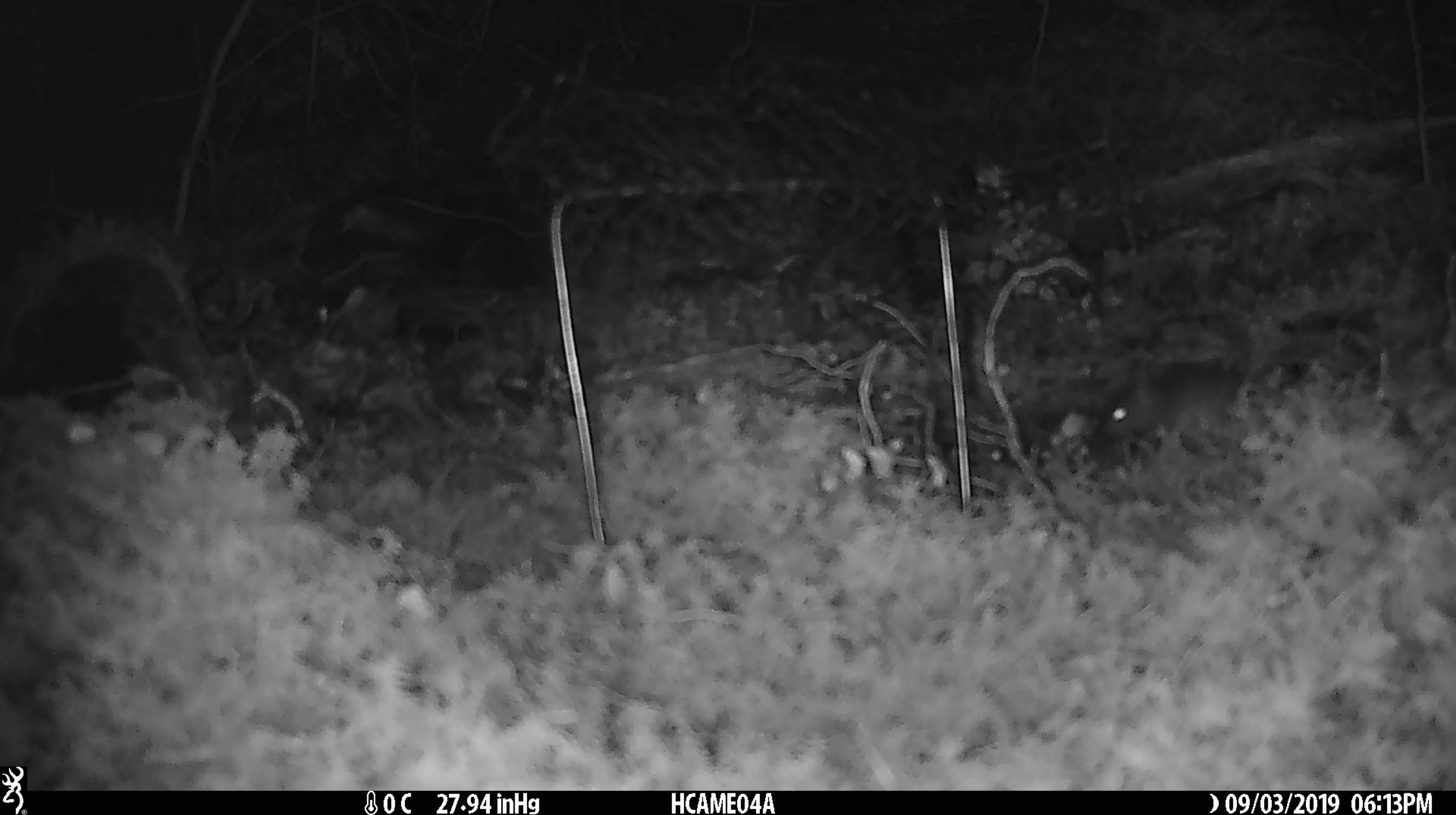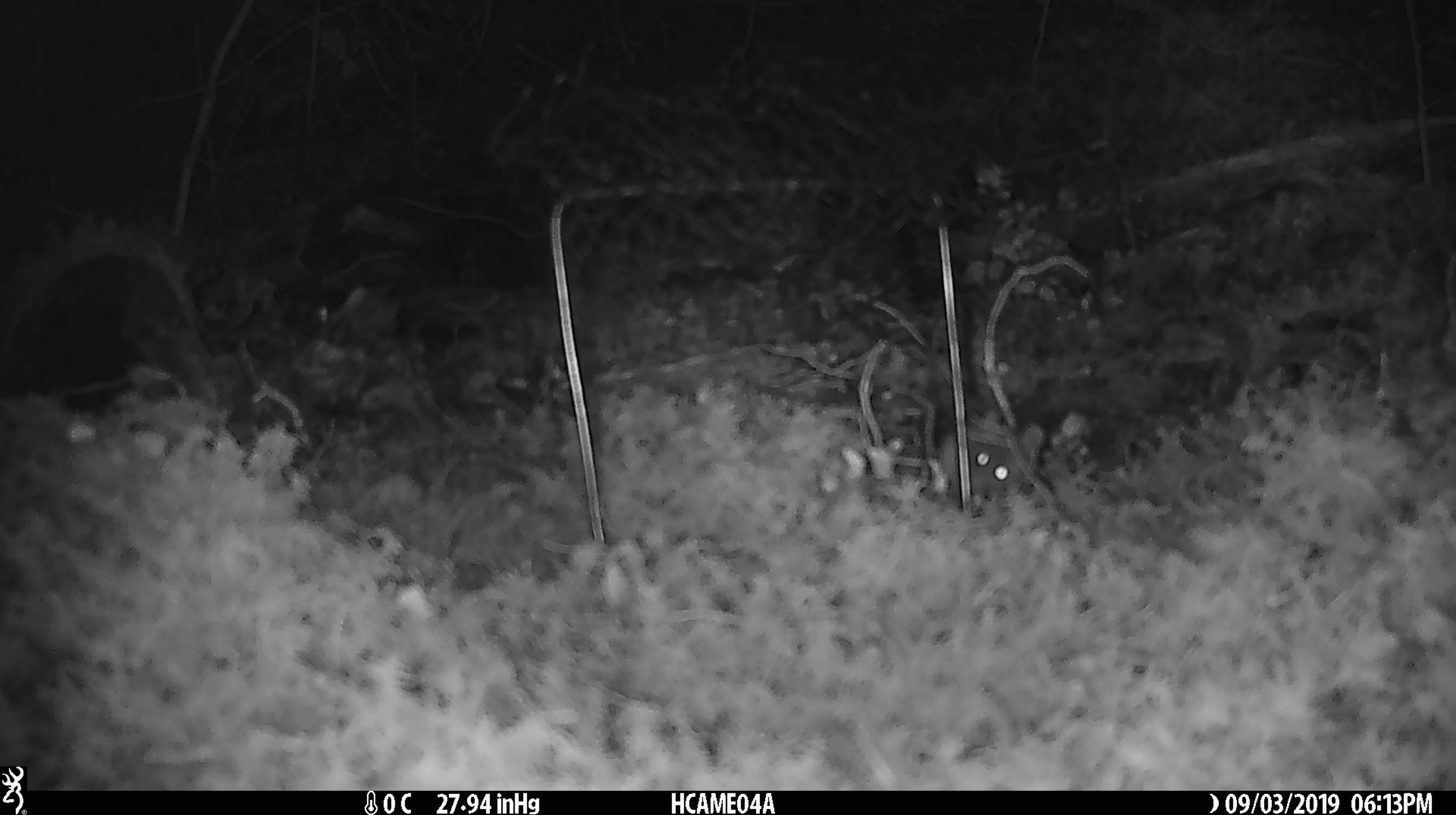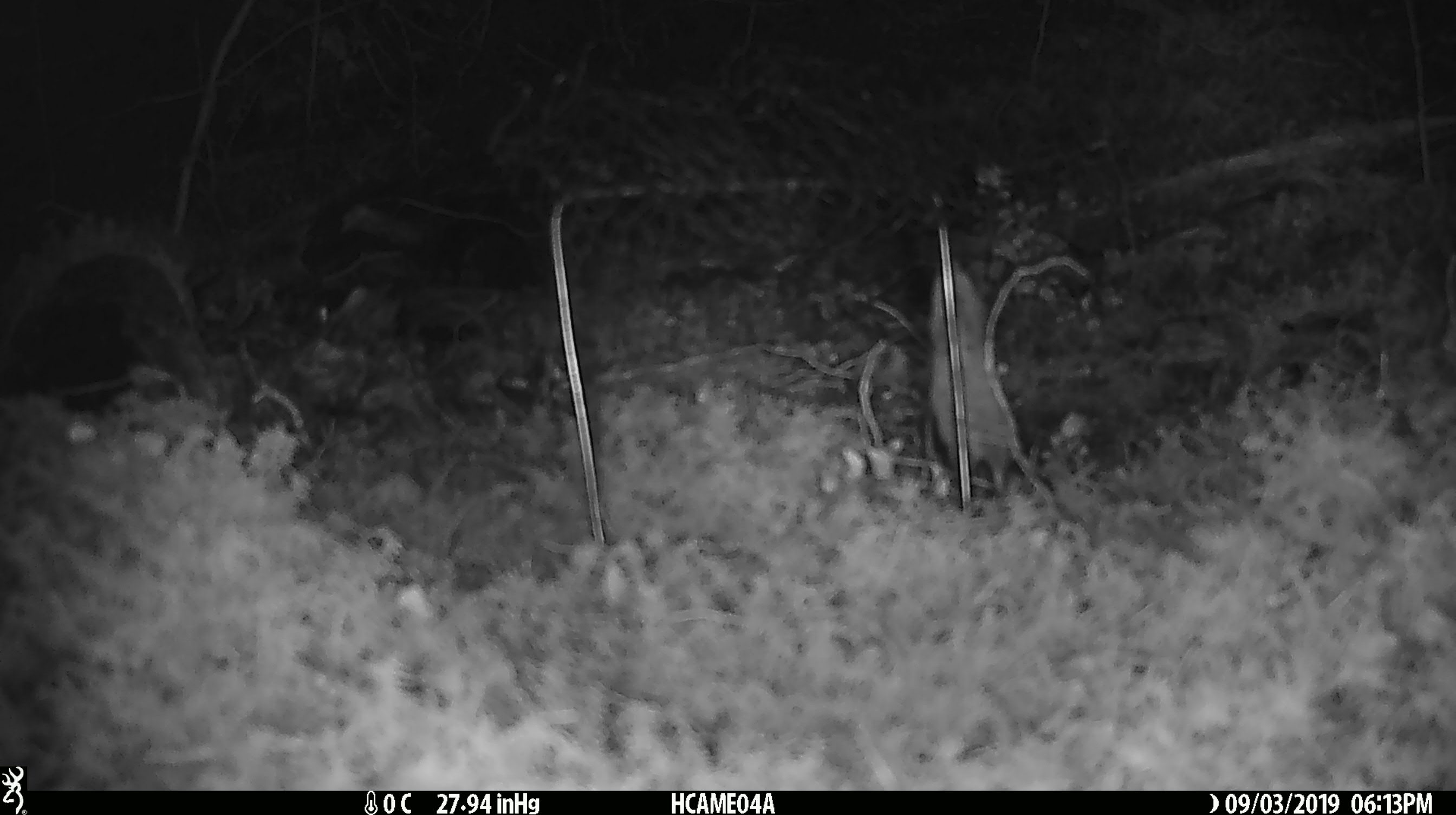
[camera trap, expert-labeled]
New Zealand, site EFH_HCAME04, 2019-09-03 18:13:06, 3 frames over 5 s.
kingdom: Animalia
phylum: Chordata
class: Mammalia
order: Rodentia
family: Muridae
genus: Mus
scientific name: Mus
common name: mouse